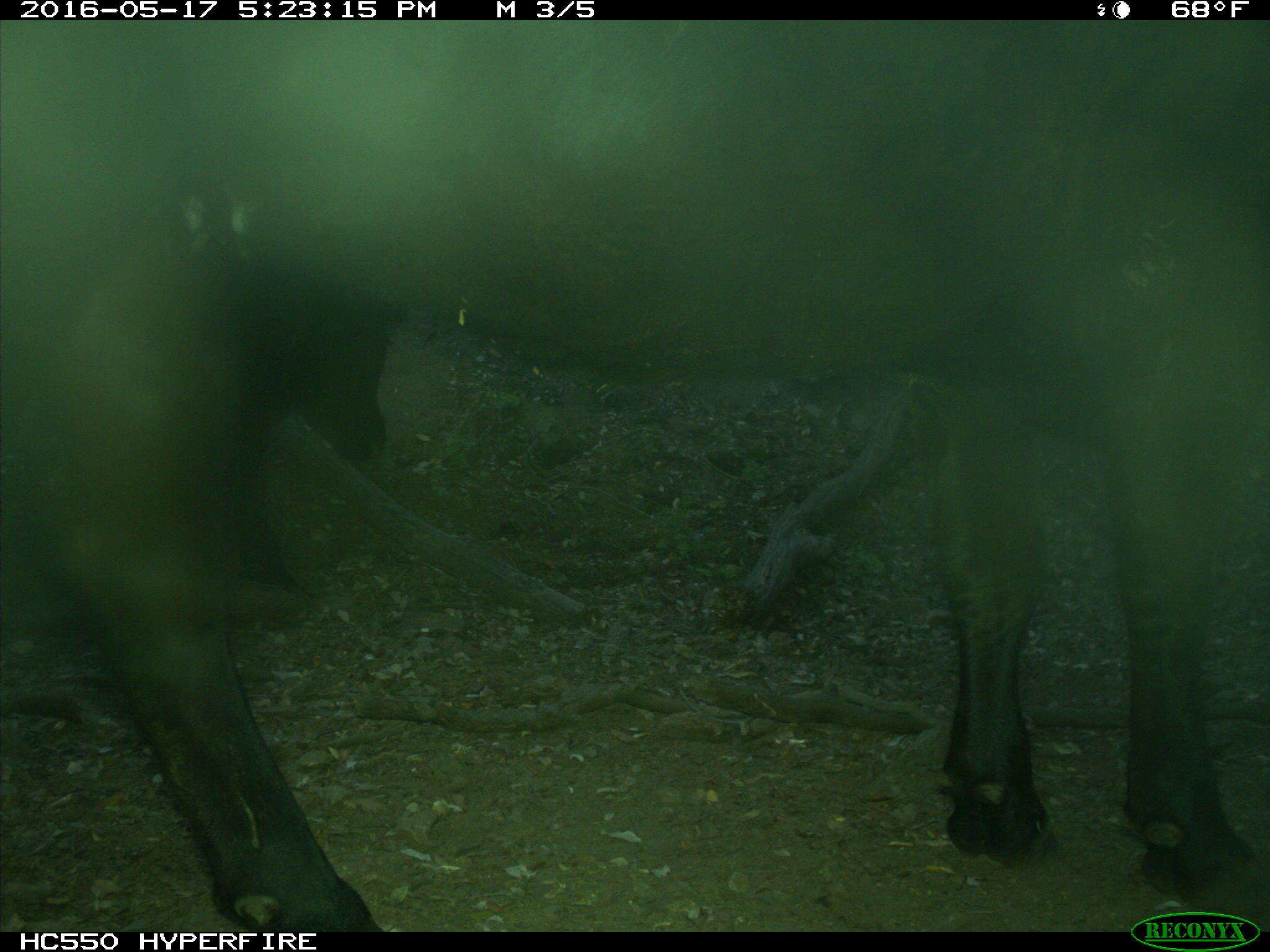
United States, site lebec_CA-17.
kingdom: Animalia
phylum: Chordata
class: Mammalia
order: Artiodactyla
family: Bovidae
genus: Bos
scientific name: Bos taurus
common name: domestic cow